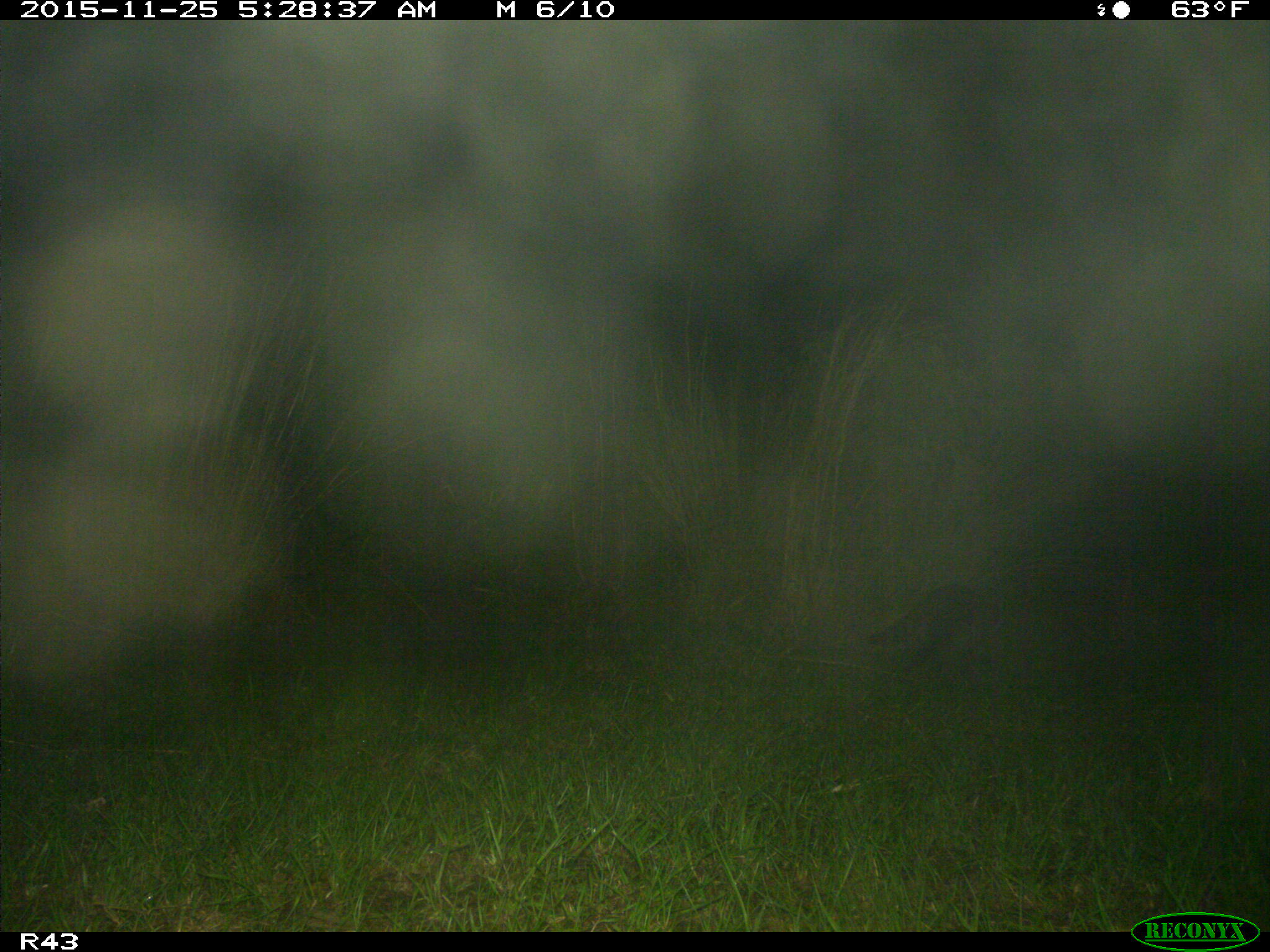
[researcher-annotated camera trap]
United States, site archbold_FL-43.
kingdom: Animalia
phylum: Chordata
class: Mammalia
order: Carnivora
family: Procyonidae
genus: Procyon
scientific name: Procyon lotor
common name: common raccoon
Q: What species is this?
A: Procyon lotor (common raccoon).